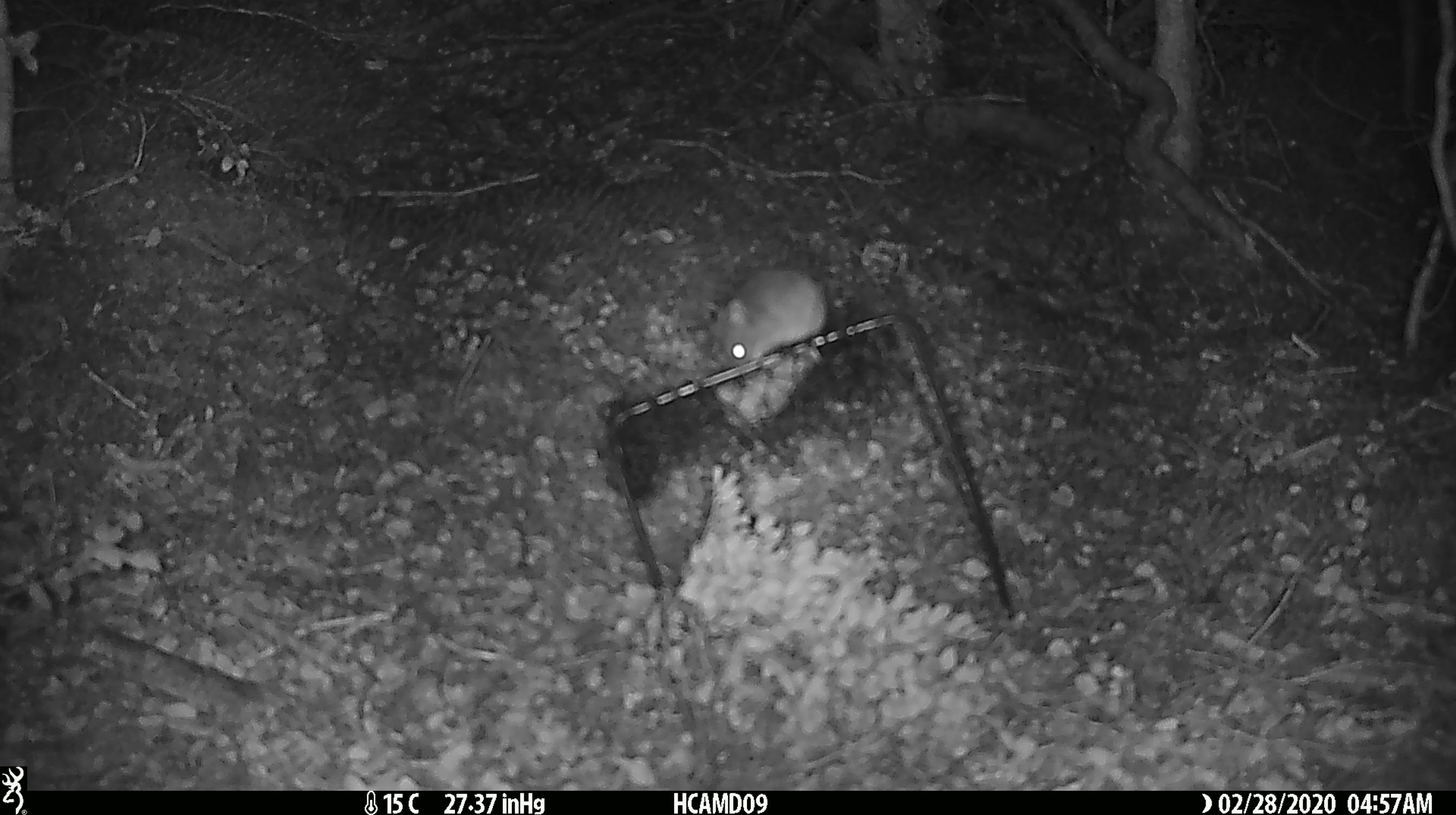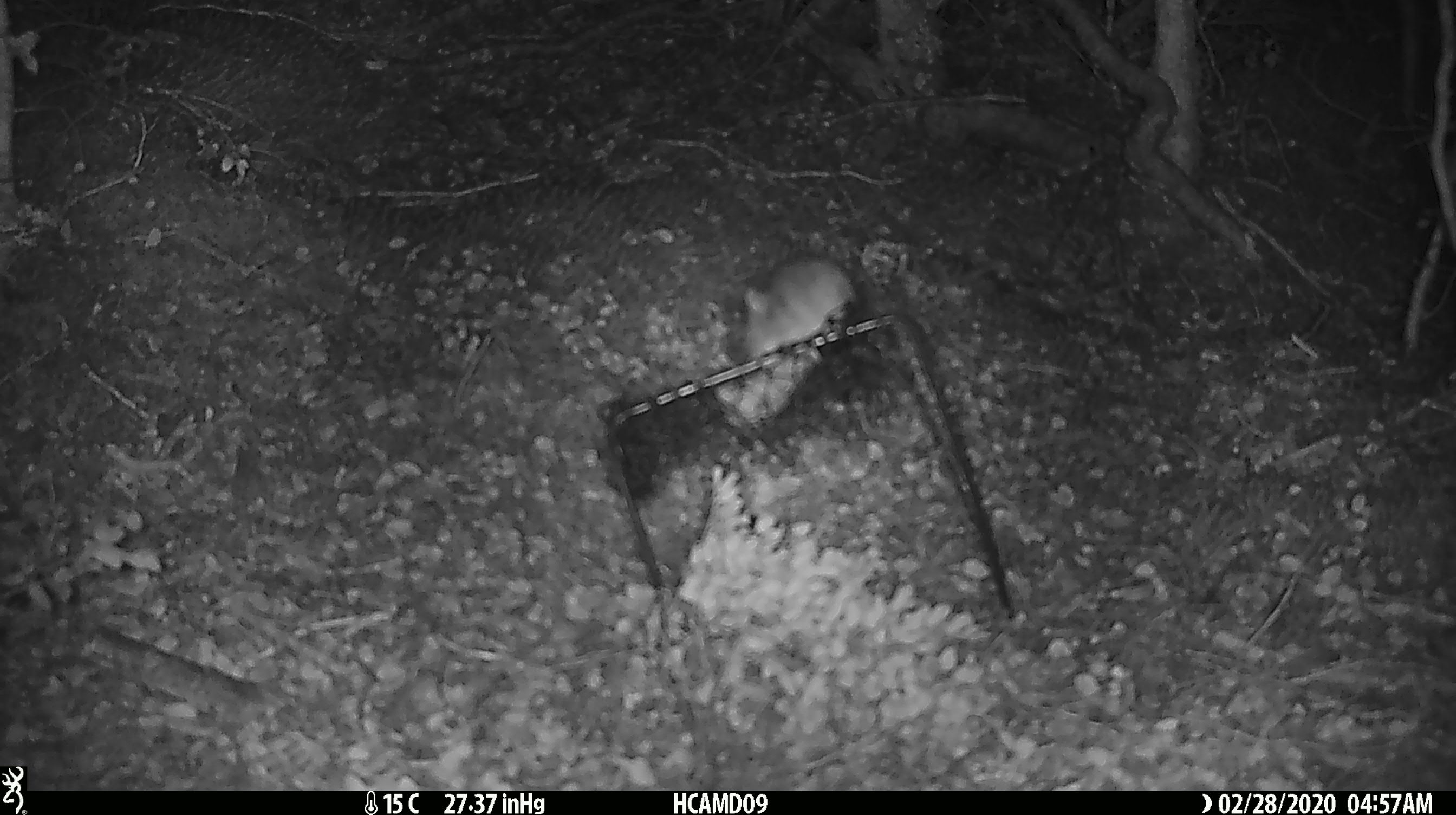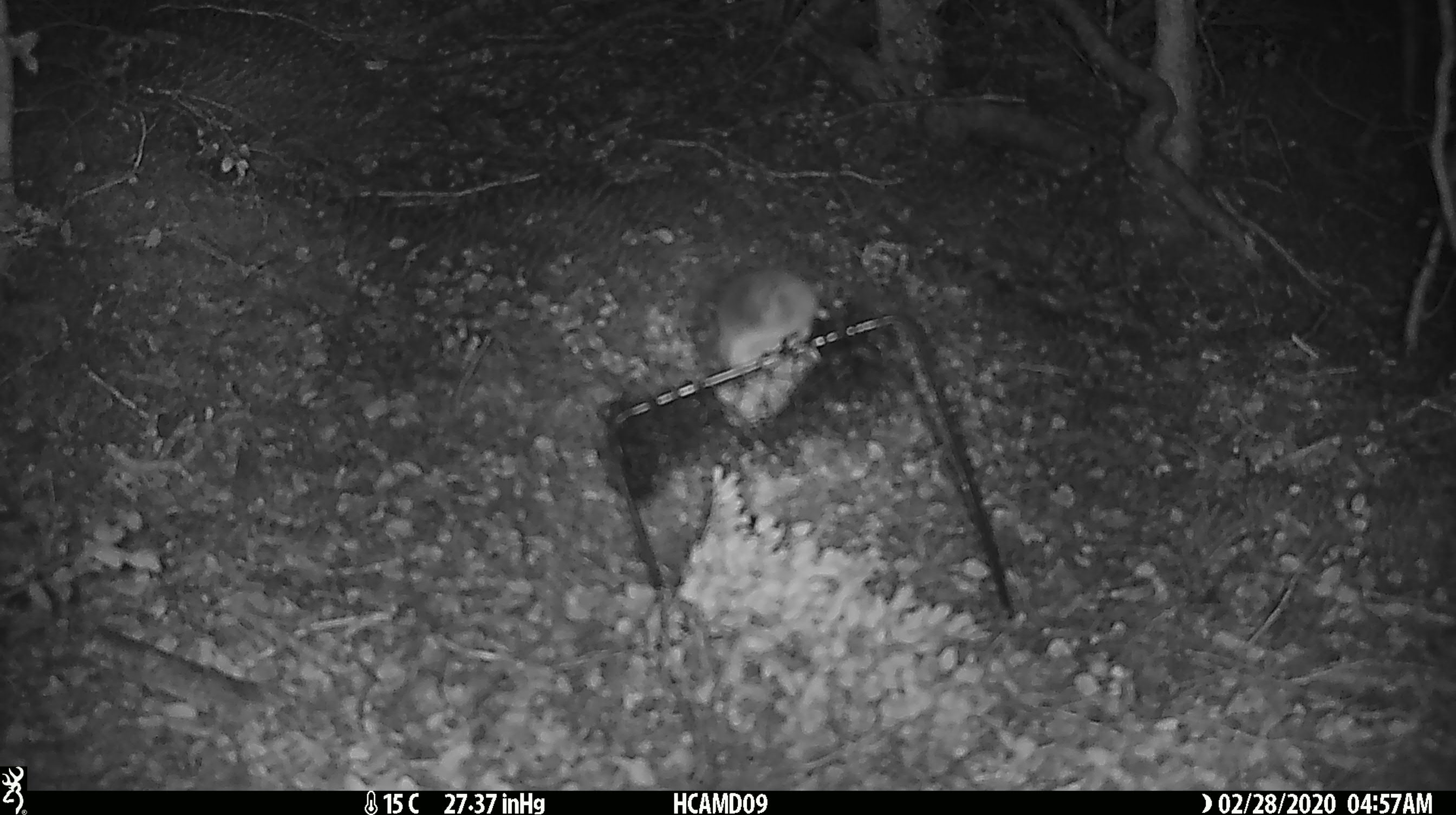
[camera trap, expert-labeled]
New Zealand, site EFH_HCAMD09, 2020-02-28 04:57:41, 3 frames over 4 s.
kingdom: Animalia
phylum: Chordata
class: Mammalia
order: Rodentia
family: Muridae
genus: Mus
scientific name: Mus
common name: mouse